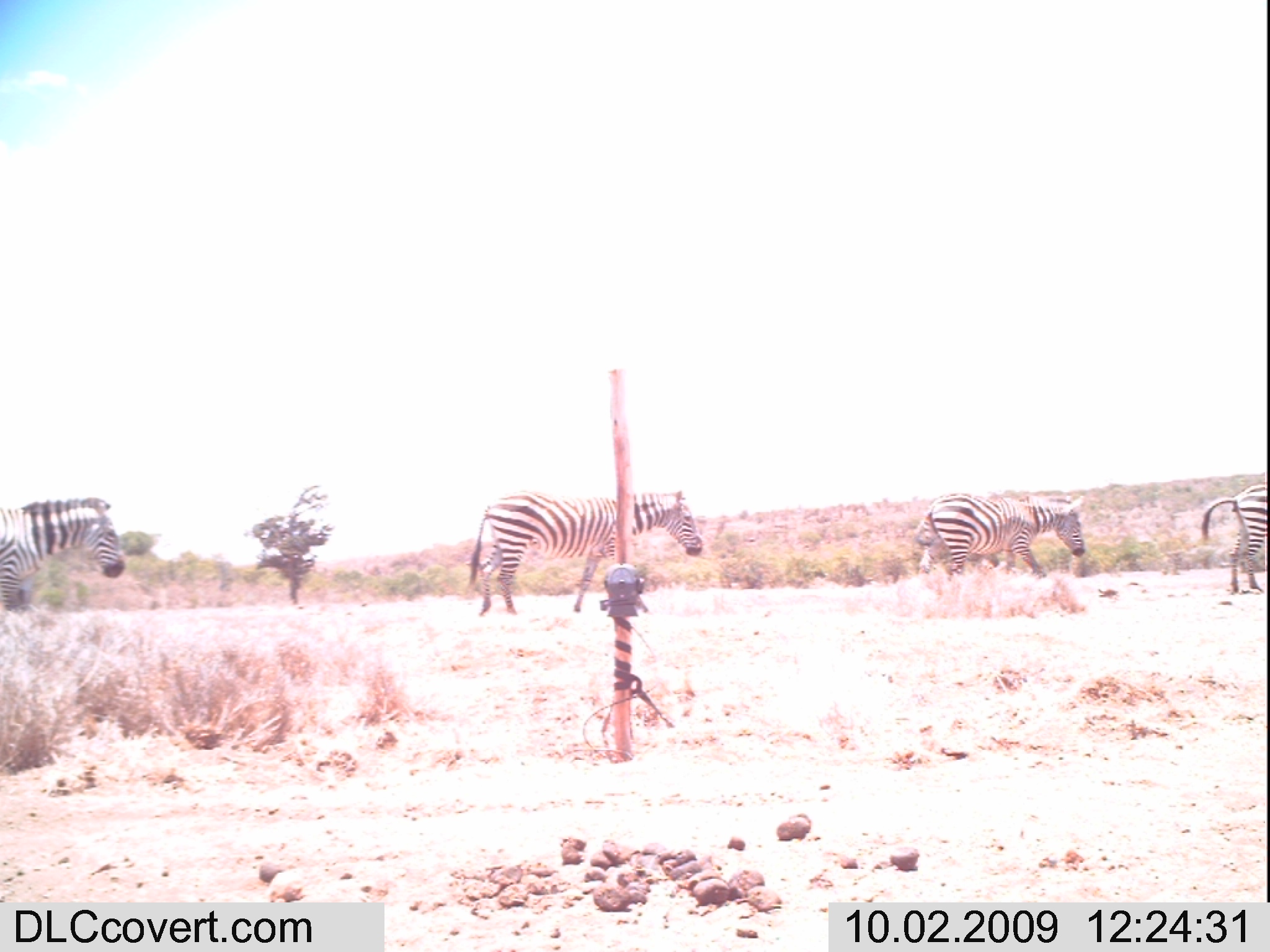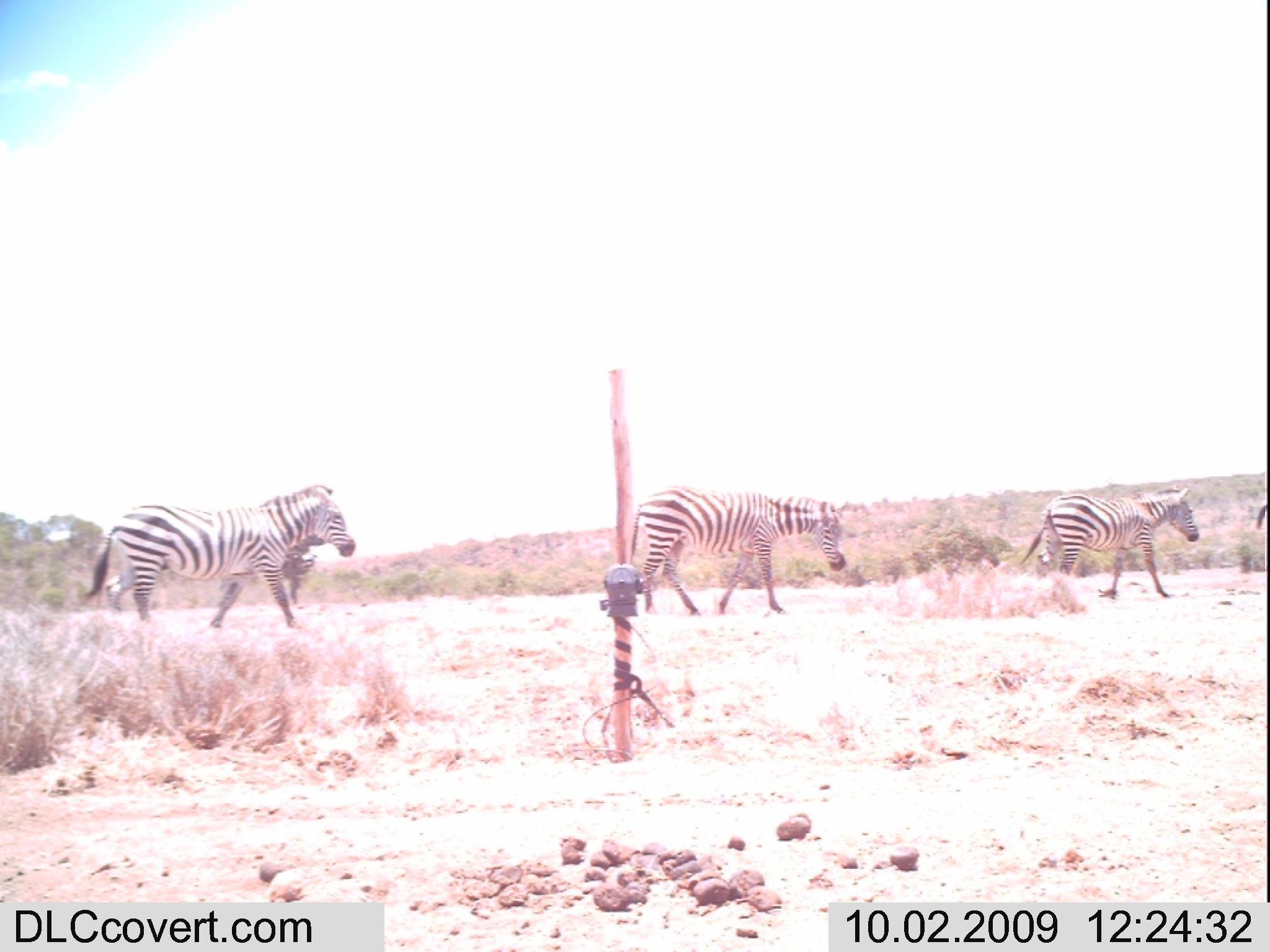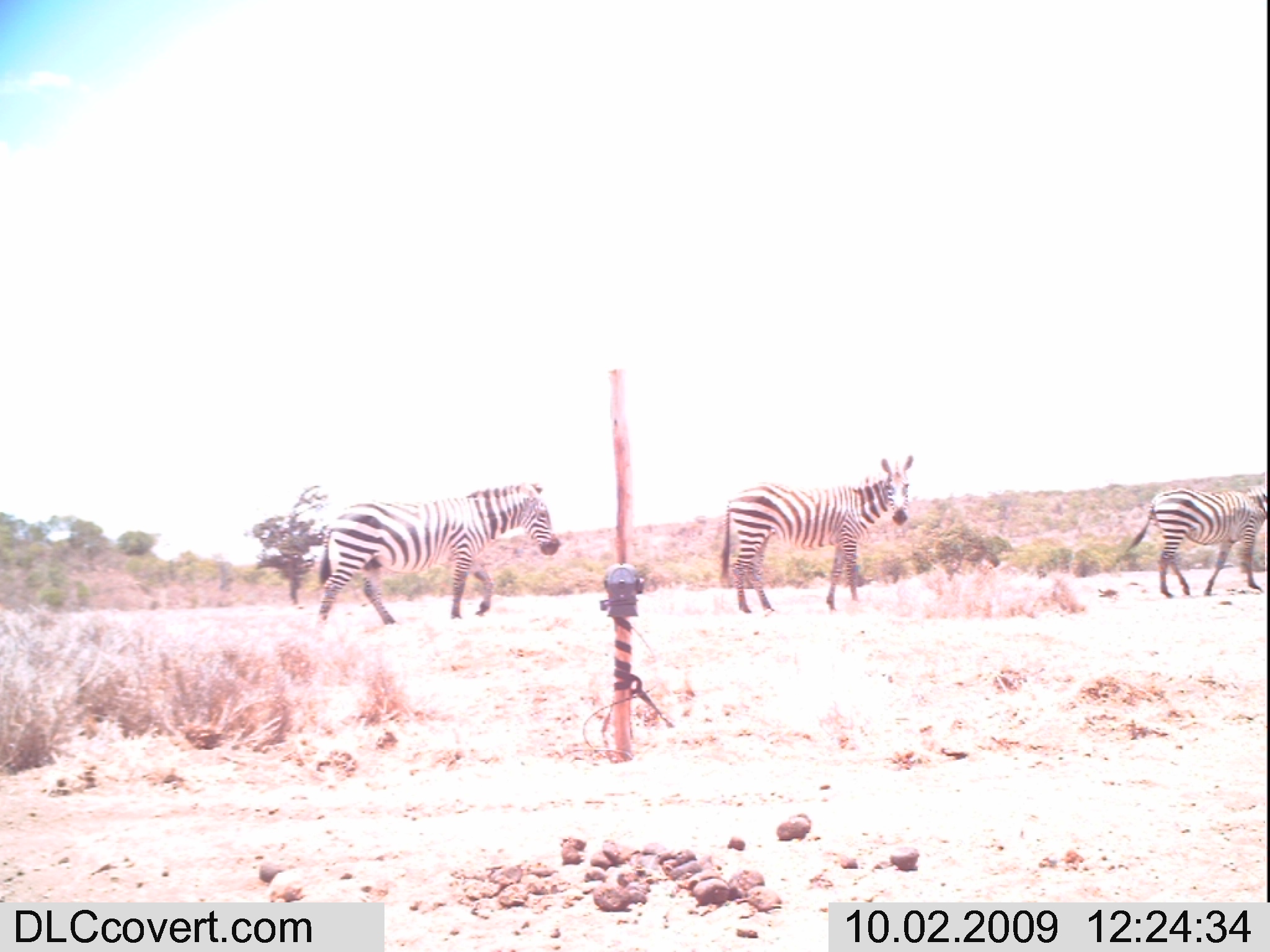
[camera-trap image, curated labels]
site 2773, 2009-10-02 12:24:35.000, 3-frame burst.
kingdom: Animalia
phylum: Chordata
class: Mammalia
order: Perissodactyla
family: Equidae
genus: Equus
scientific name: Equus quagga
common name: plains zebra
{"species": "Equus quagga (plains zebra)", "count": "4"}